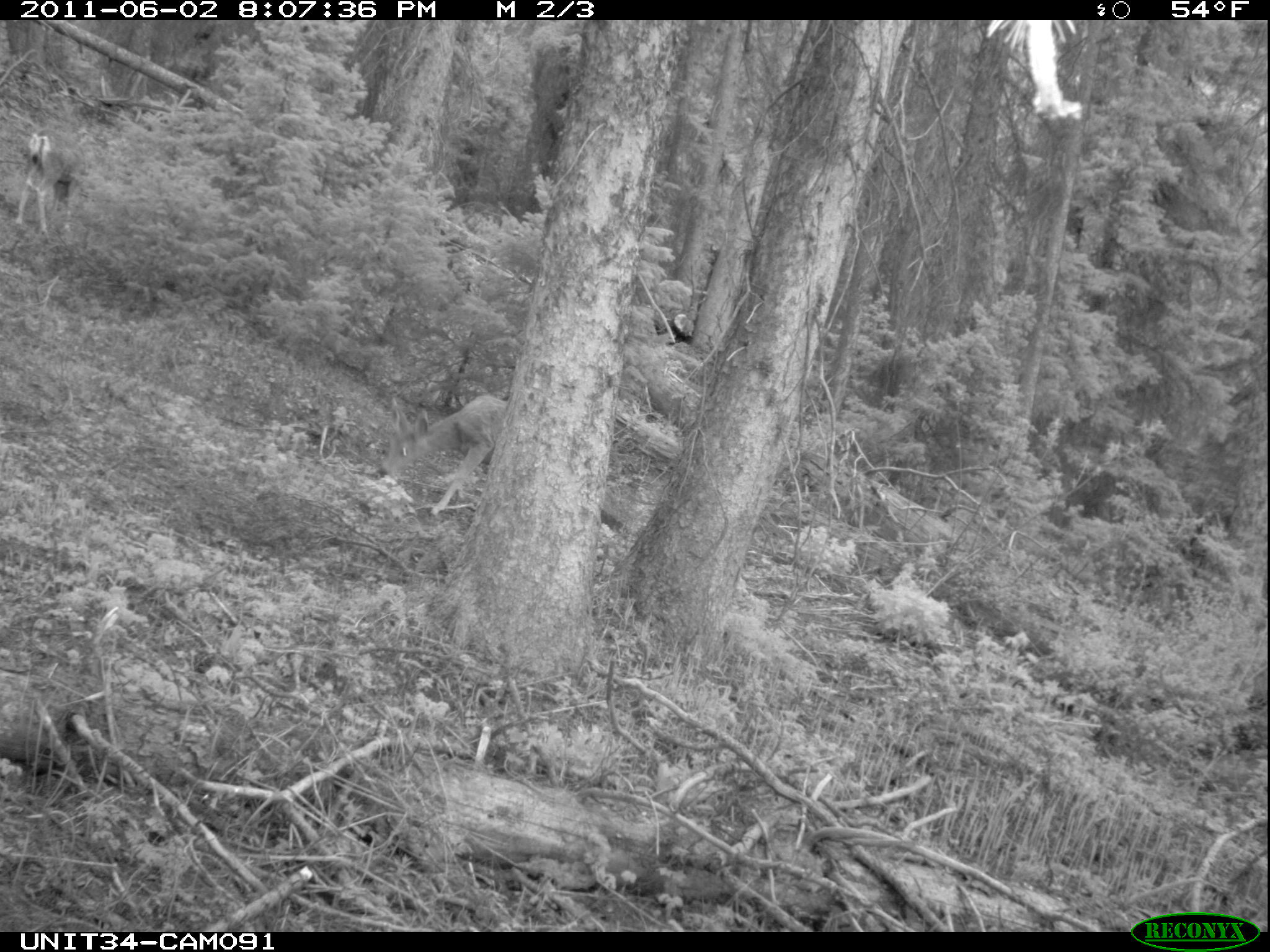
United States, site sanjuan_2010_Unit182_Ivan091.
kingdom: Animalia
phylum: Chordata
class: Mammalia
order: Artiodactyla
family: Cervidae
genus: Odocoileus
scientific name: Odocoileus hemionus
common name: mule deer